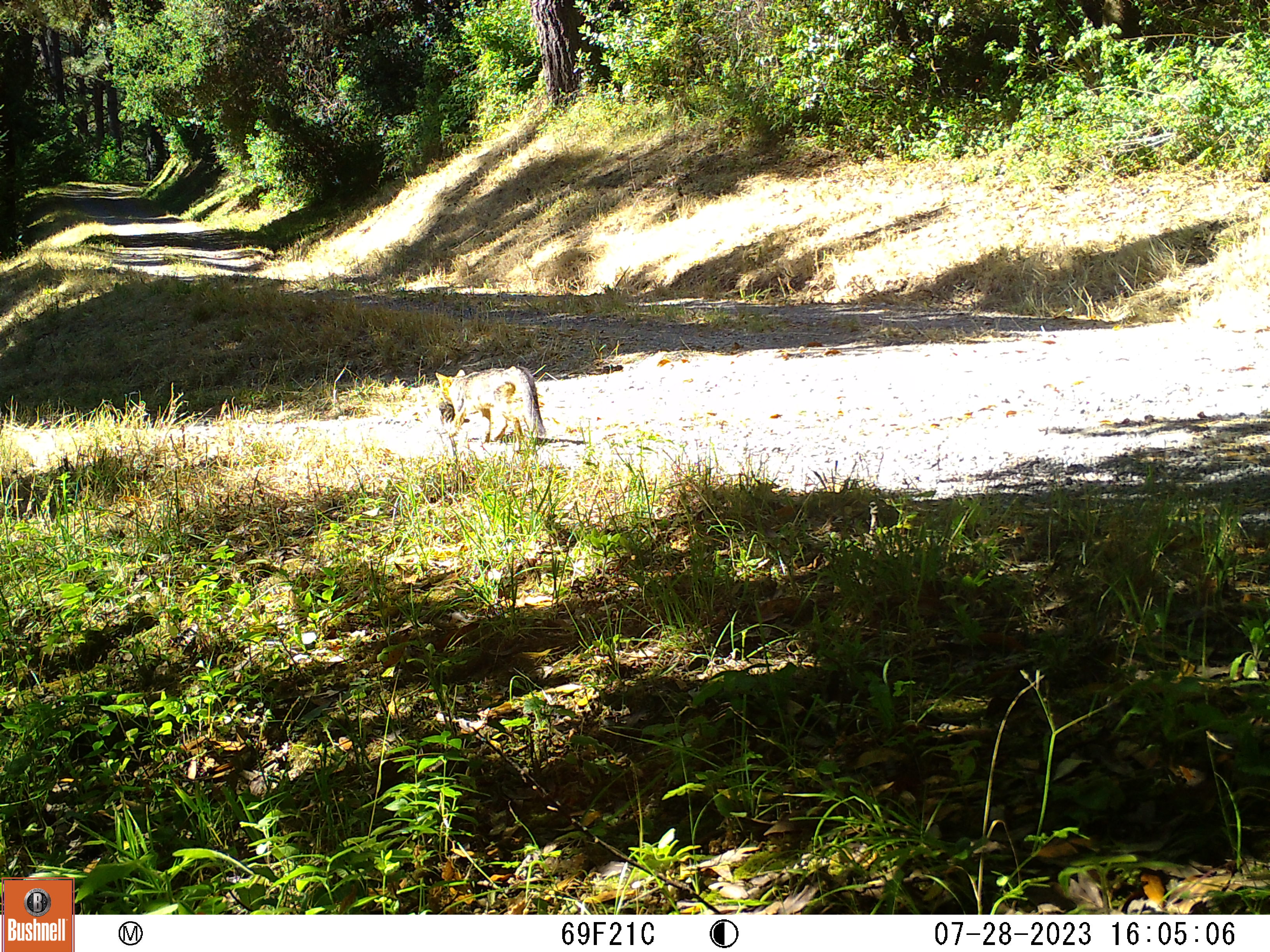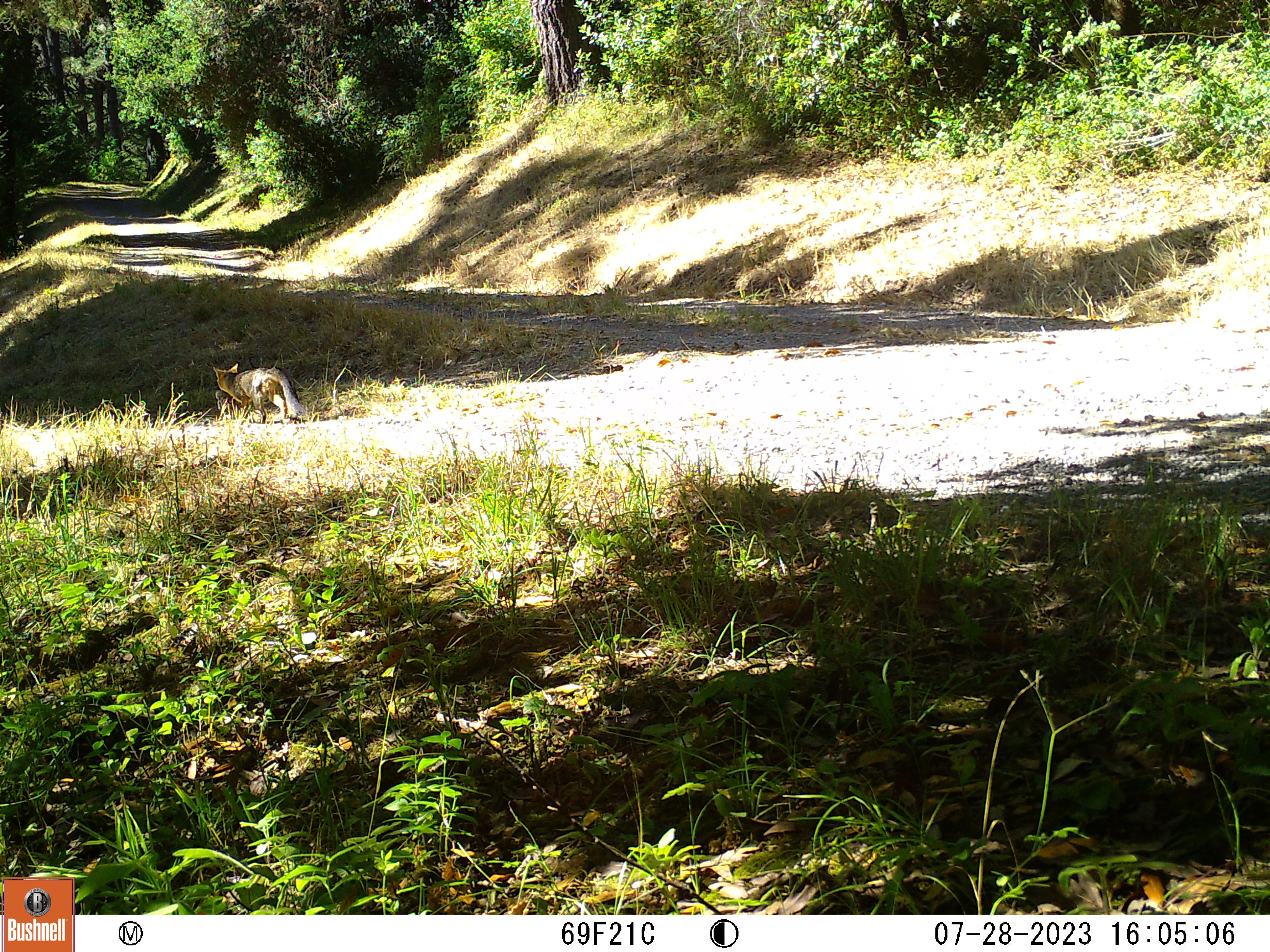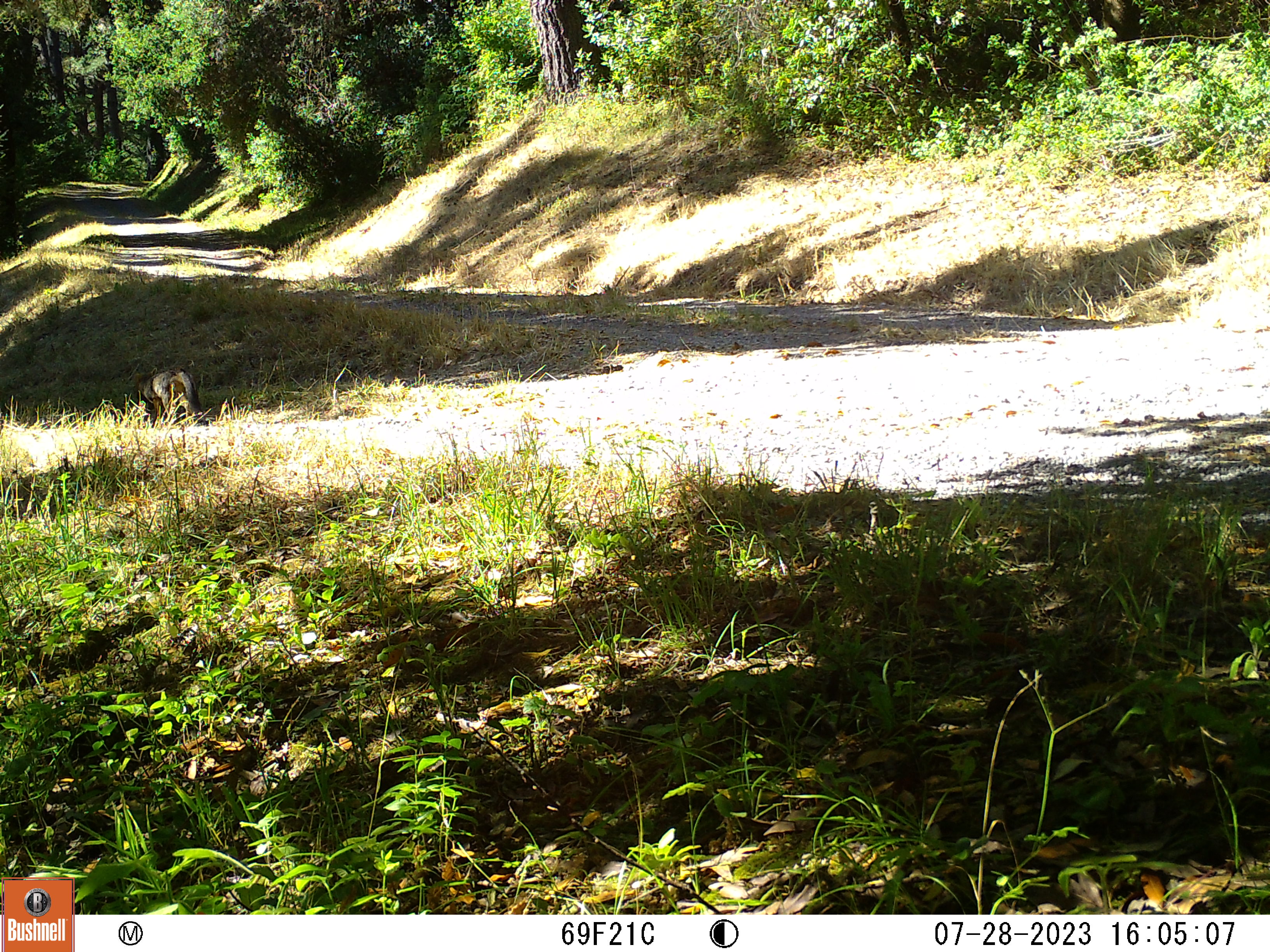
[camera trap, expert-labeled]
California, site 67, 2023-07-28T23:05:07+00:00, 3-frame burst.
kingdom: Animalia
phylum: Chordata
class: Mammalia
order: Carnivora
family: Canidae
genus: Urocyon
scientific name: Urocyon cinereoargenteus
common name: gray fox